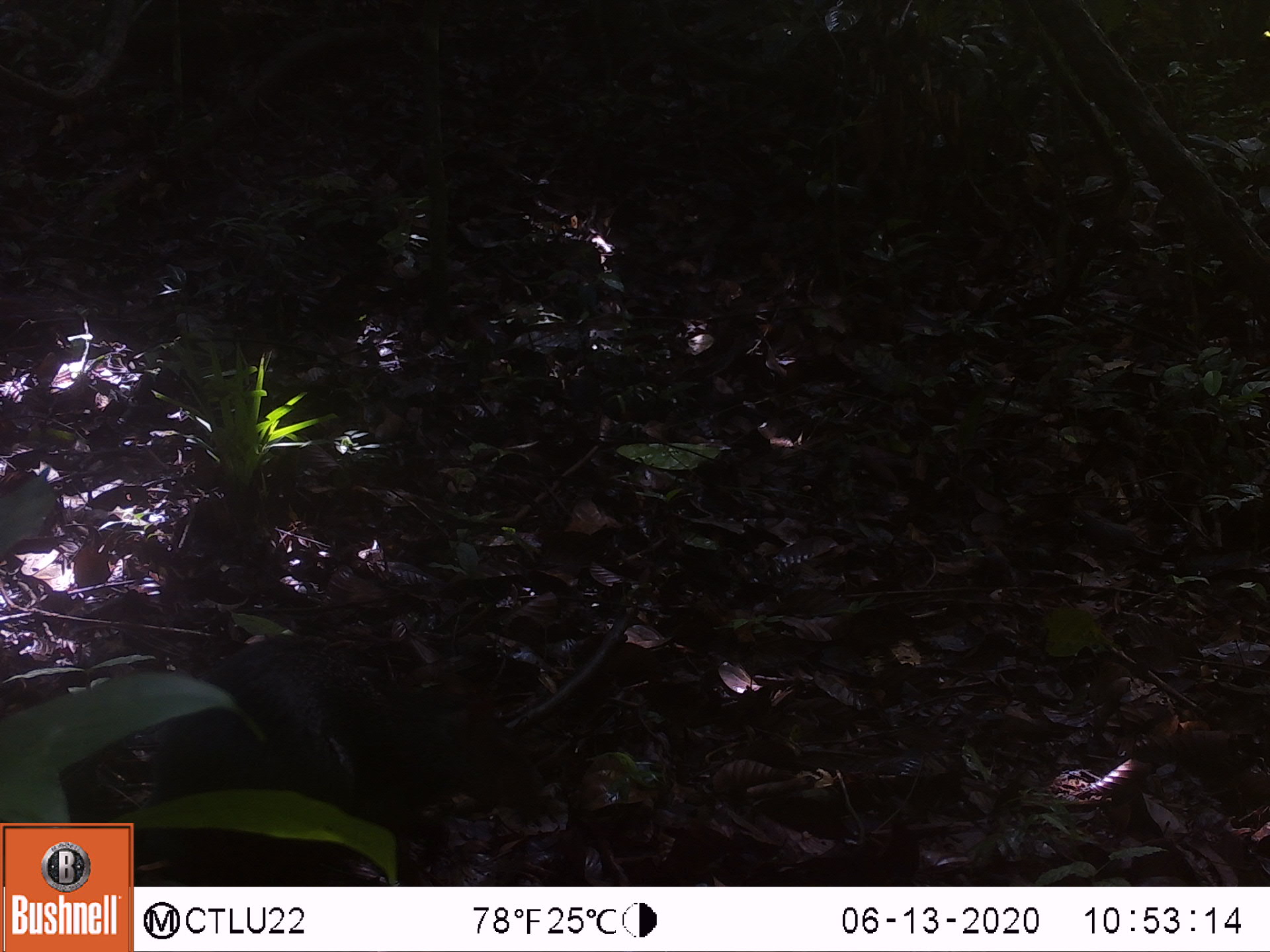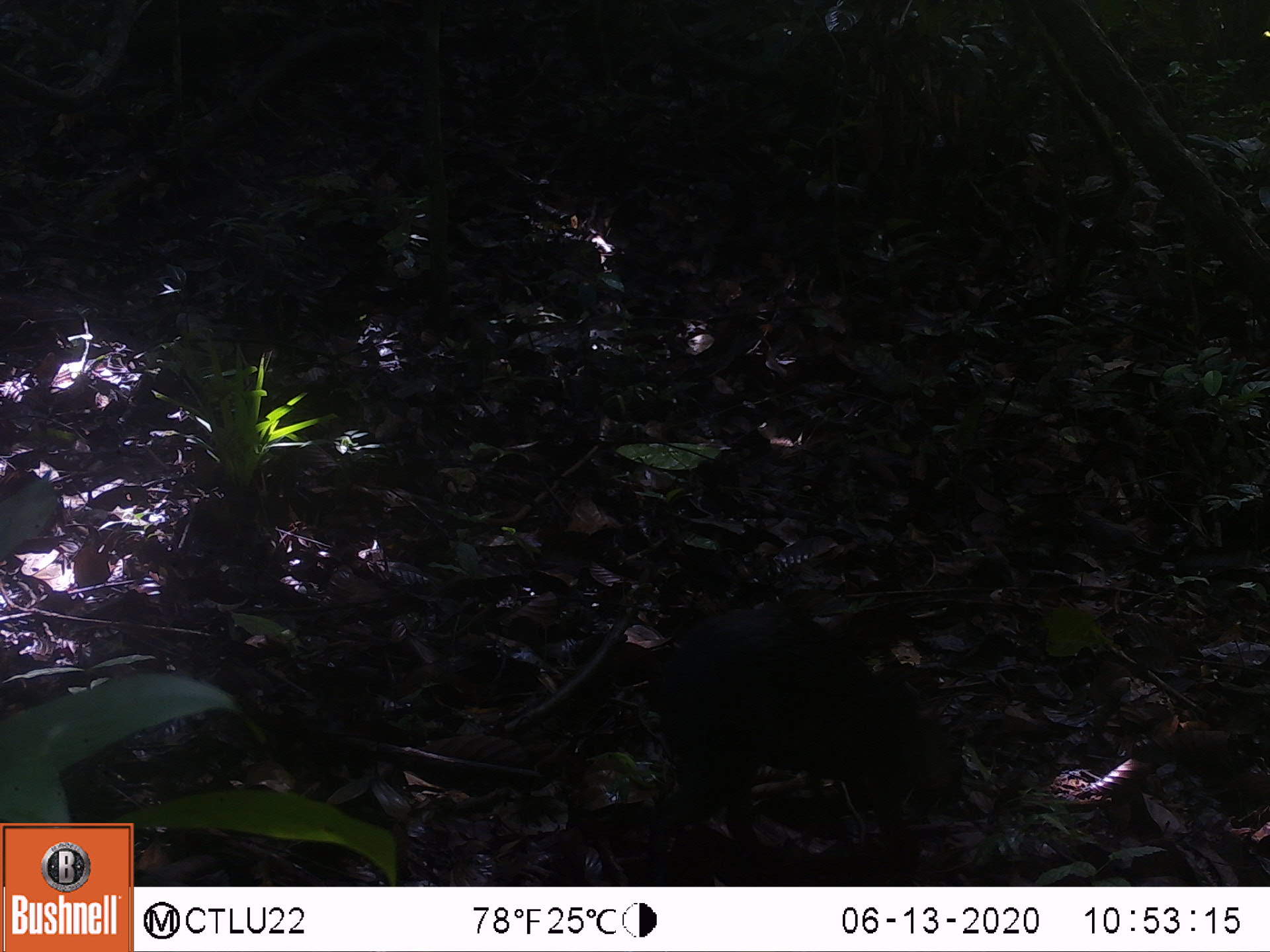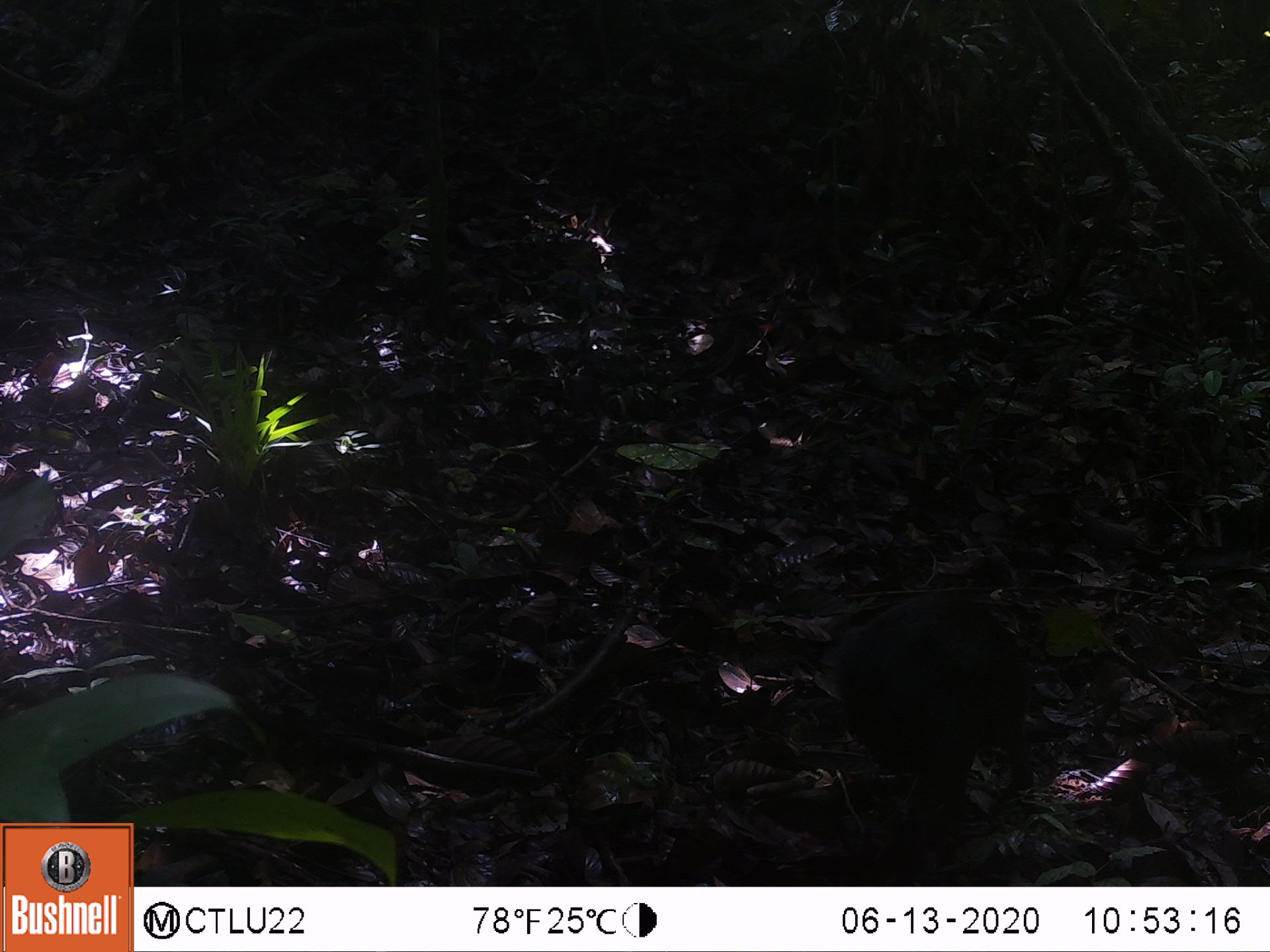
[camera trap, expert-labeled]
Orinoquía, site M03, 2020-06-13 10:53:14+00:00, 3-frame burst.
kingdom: Animalia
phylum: Chordata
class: Mammalia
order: Rodentia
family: Dasyproctidae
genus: Dasyprocta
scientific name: Dasyprocta fuliginosa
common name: black agouti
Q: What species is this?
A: Black agouti (Dasyprocta fuliginosa).